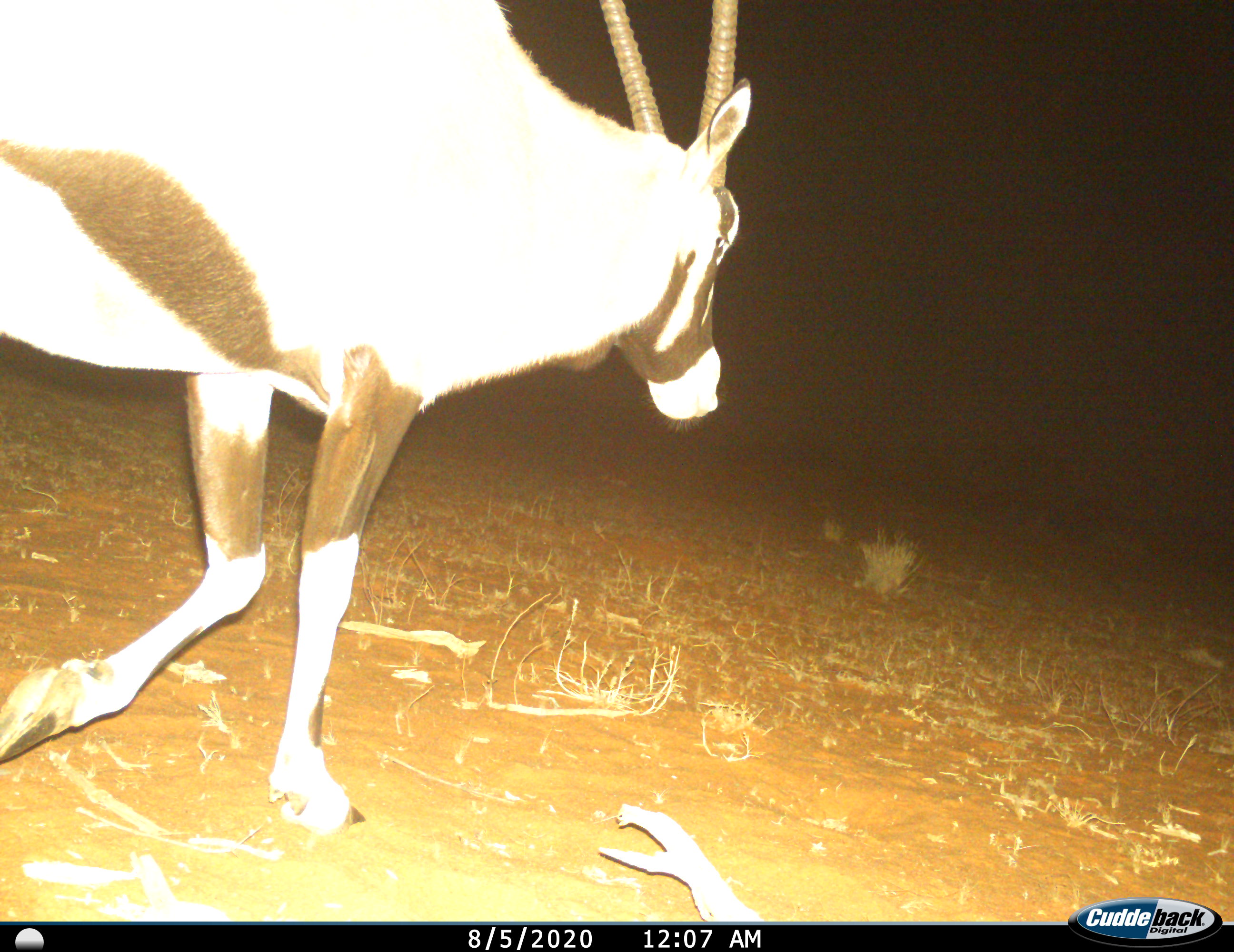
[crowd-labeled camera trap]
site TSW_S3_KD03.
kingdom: Animalia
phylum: Chordata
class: Mammalia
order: Artiodactyla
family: Bovidae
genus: Oryx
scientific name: Oryx gazella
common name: gemsbok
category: oryx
Oryx (gemsbok) (Oryx gazella), count 1. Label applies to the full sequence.